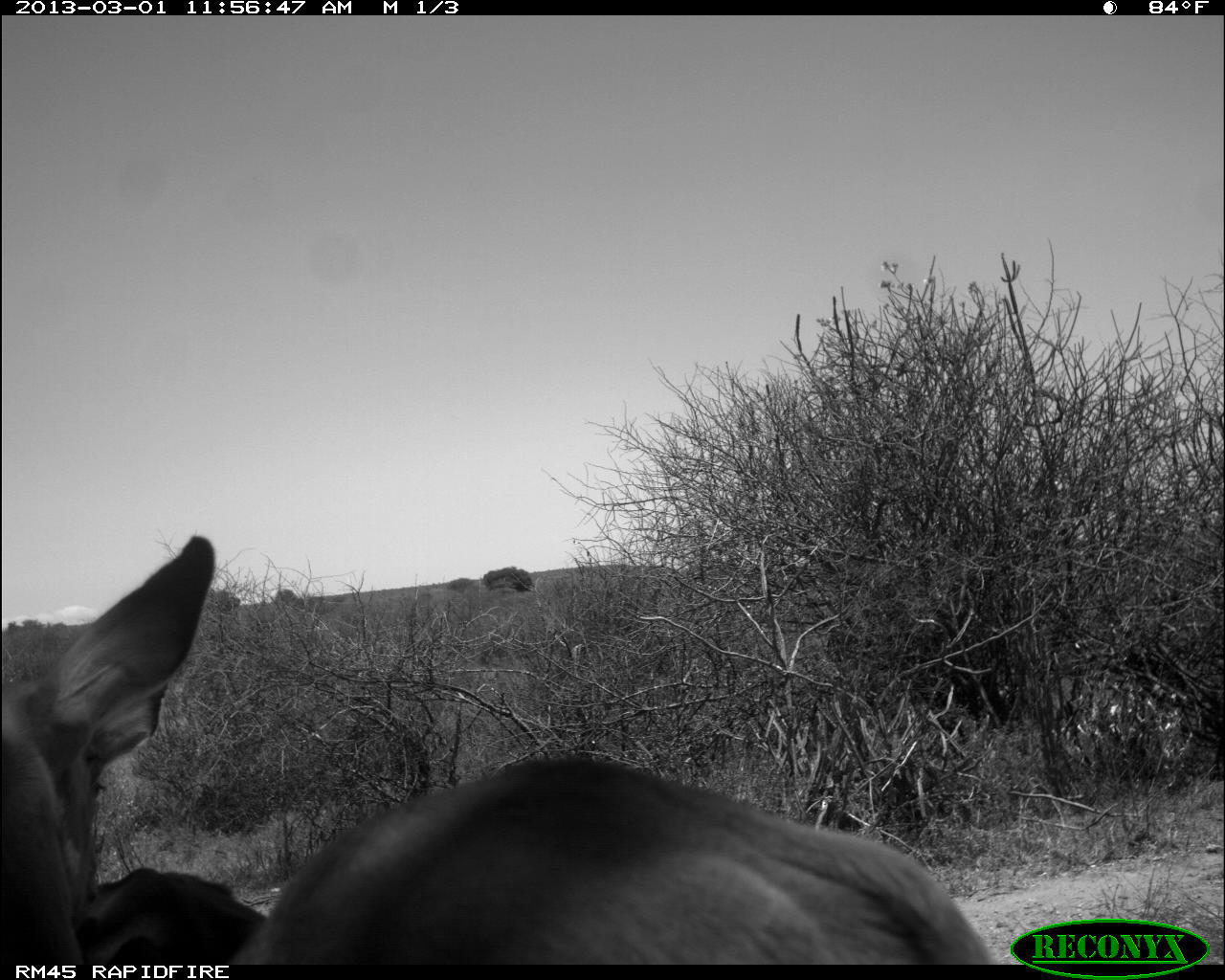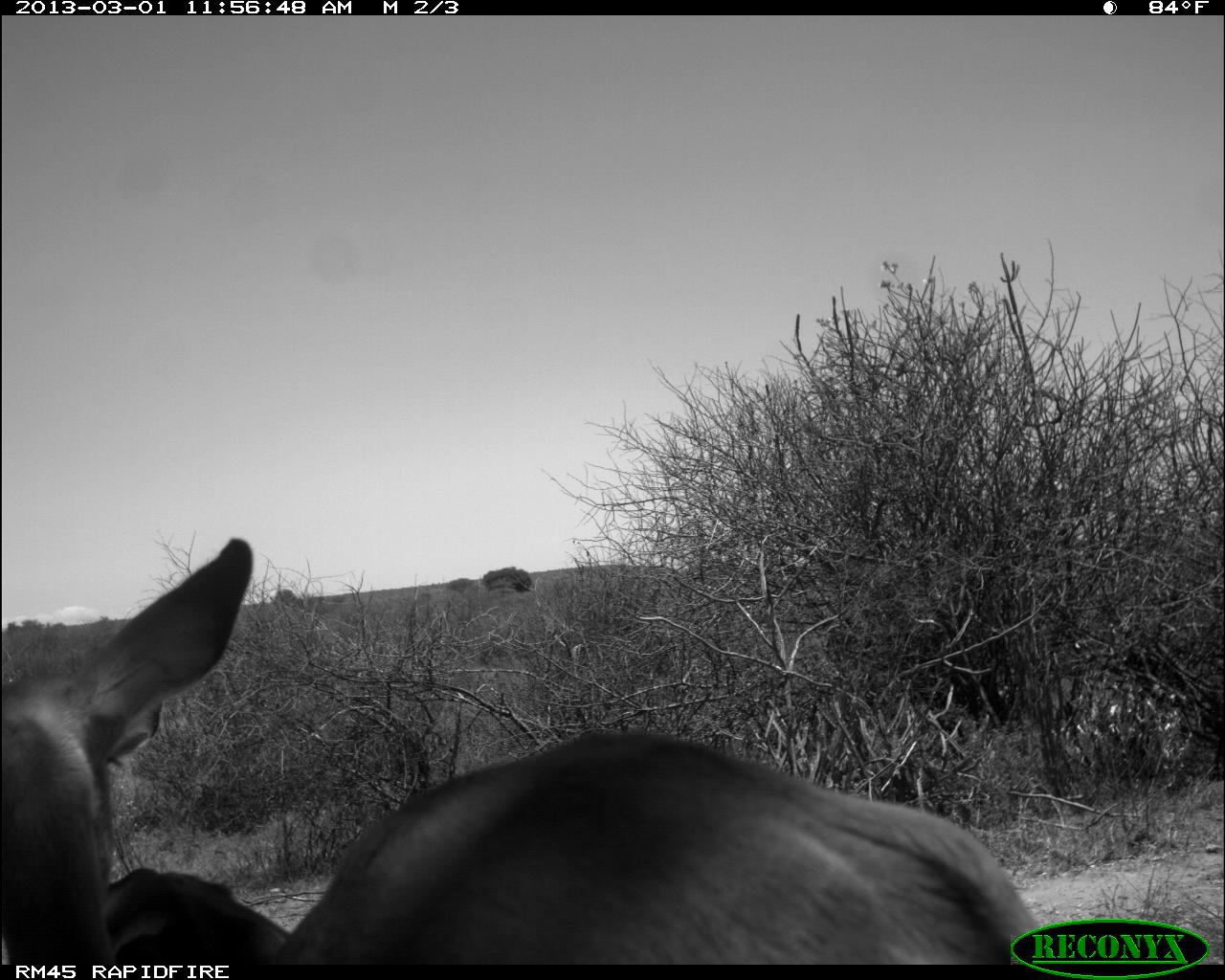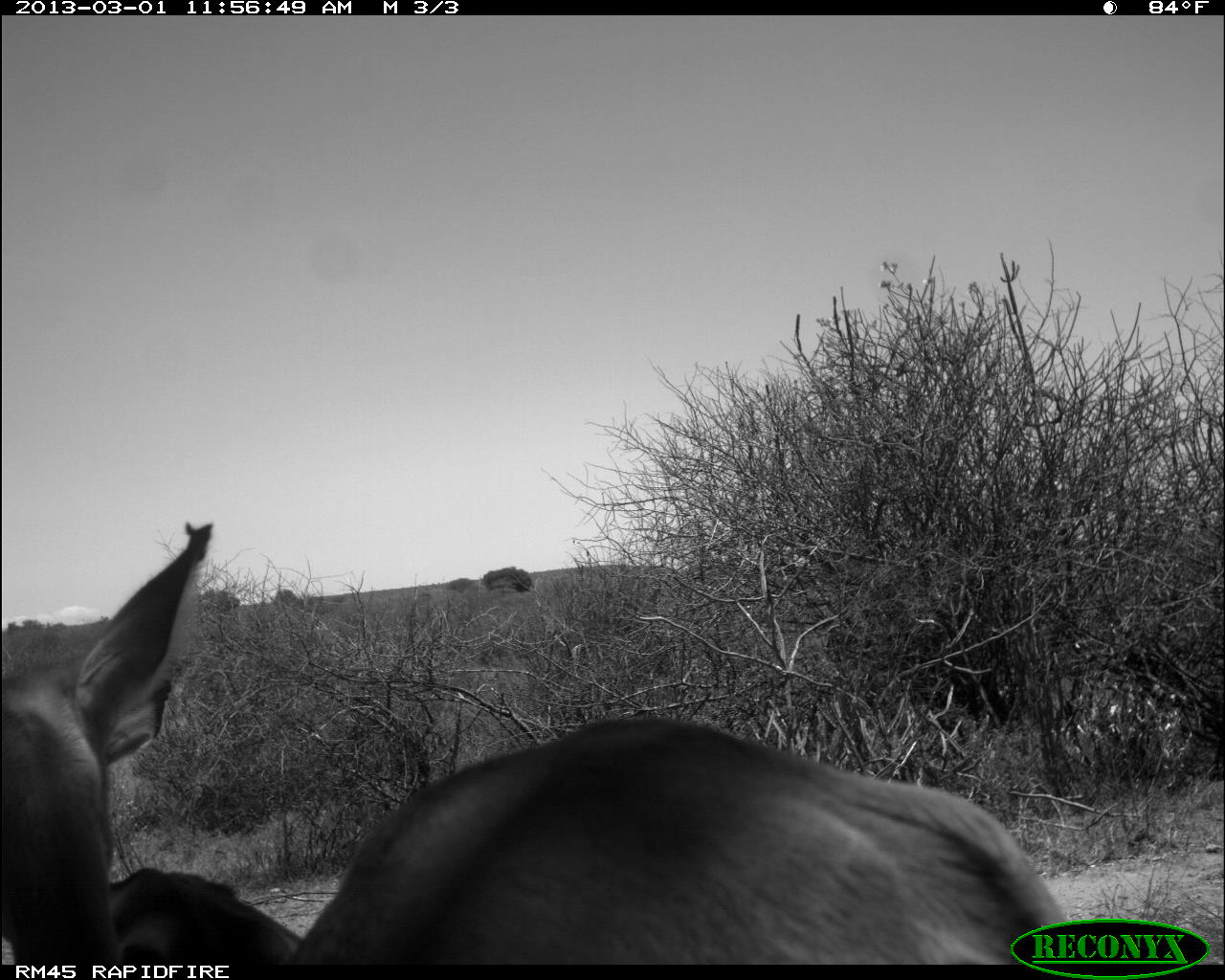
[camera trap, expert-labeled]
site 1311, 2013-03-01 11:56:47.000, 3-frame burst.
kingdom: Animalia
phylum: Chordata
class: Mammalia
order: Artiodactyla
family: Bovidae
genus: Aepyceros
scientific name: Aepyceros melampus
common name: impala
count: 2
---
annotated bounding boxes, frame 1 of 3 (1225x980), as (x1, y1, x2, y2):
aepyceros melampus: (0, 528, 995, 964); (77, 862, 261, 964)